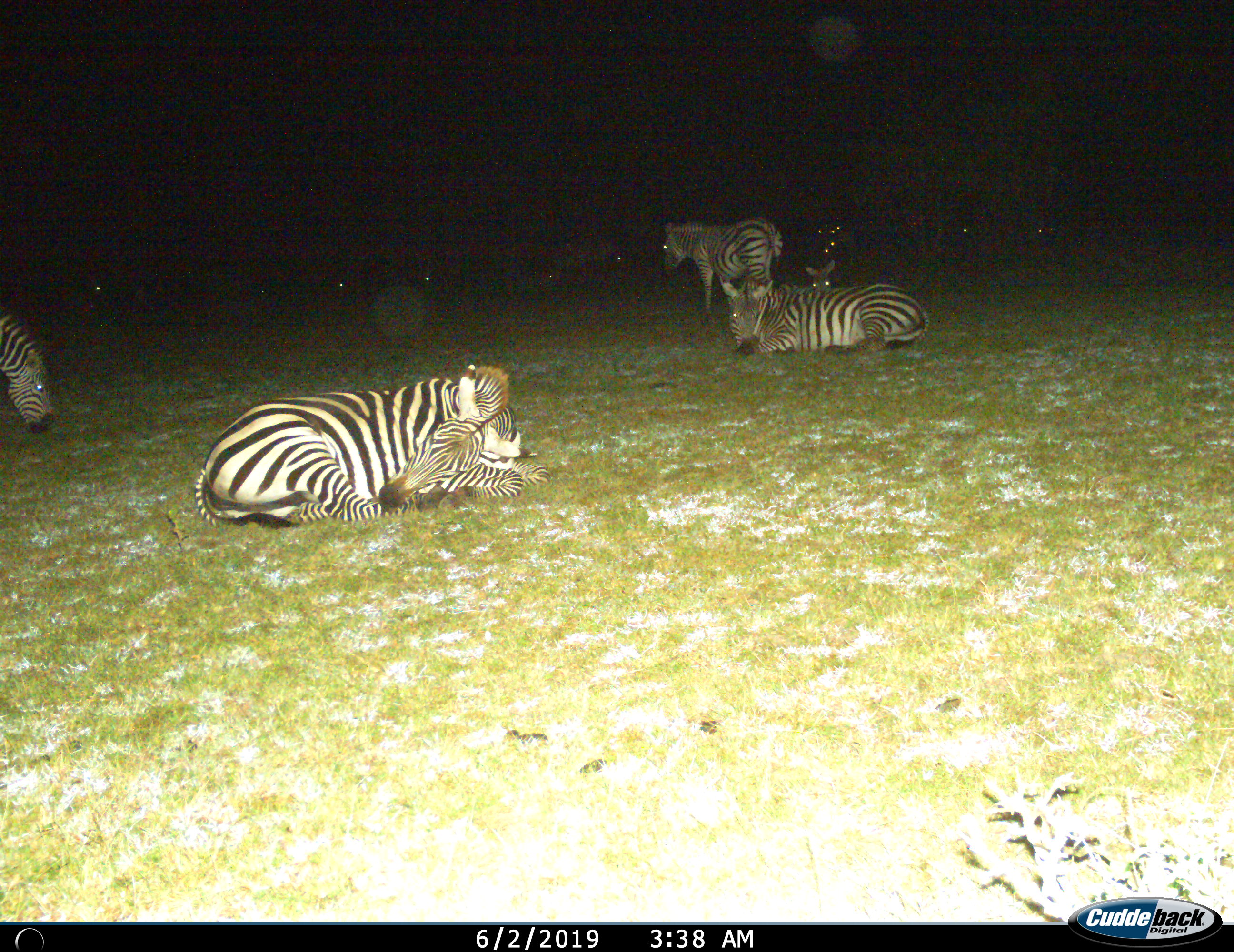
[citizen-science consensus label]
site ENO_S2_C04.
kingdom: Animalia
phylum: Chordata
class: Mammalia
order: Perissodactyla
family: Equidae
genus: Equus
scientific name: Equus quagga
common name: plains zebra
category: zebraplains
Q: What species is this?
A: Zebraplains (plains zebra) (Equus quagga).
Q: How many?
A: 5.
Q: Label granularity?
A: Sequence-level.